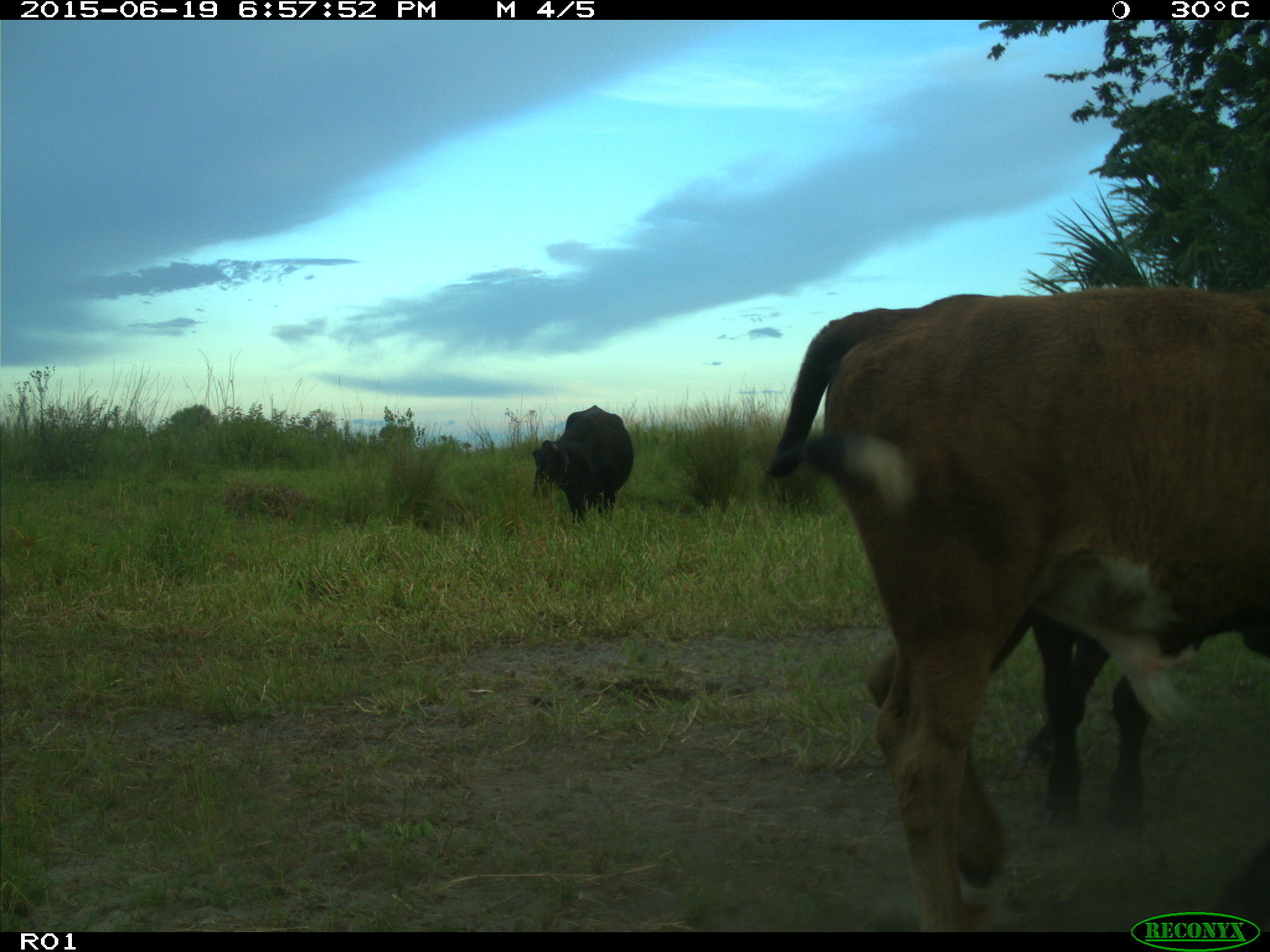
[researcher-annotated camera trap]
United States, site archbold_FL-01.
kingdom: Animalia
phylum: Chordata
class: Mammalia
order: Artiodactyla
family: Bovidae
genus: Bos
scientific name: Bos taurus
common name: domestic cow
Bos taurus (domestic cow).